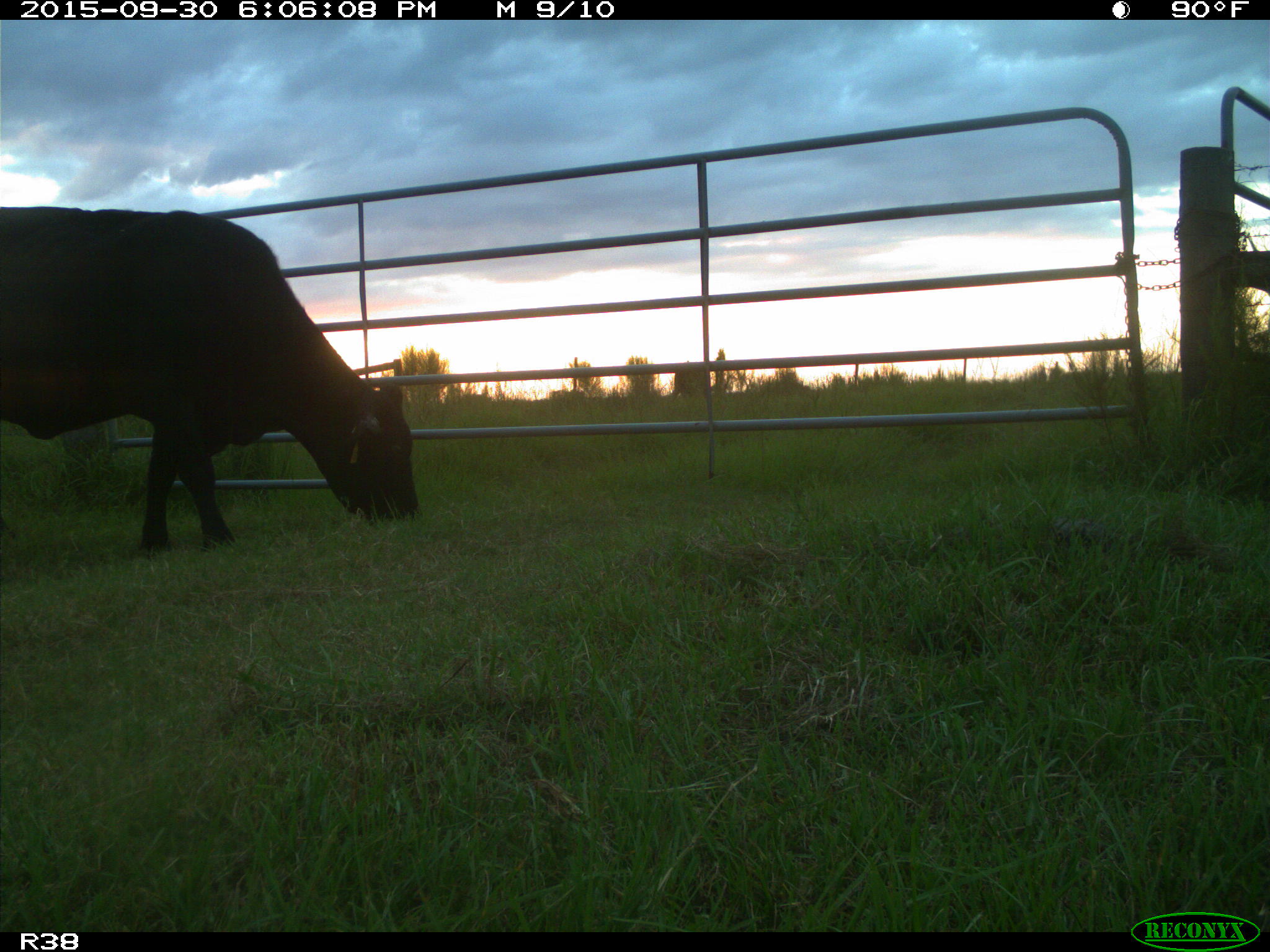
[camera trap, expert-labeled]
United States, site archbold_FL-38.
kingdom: Animalia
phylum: Chordata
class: Mammalia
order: Artiodactyla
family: Bovidae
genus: Bos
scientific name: Bos taurus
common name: domestic cow